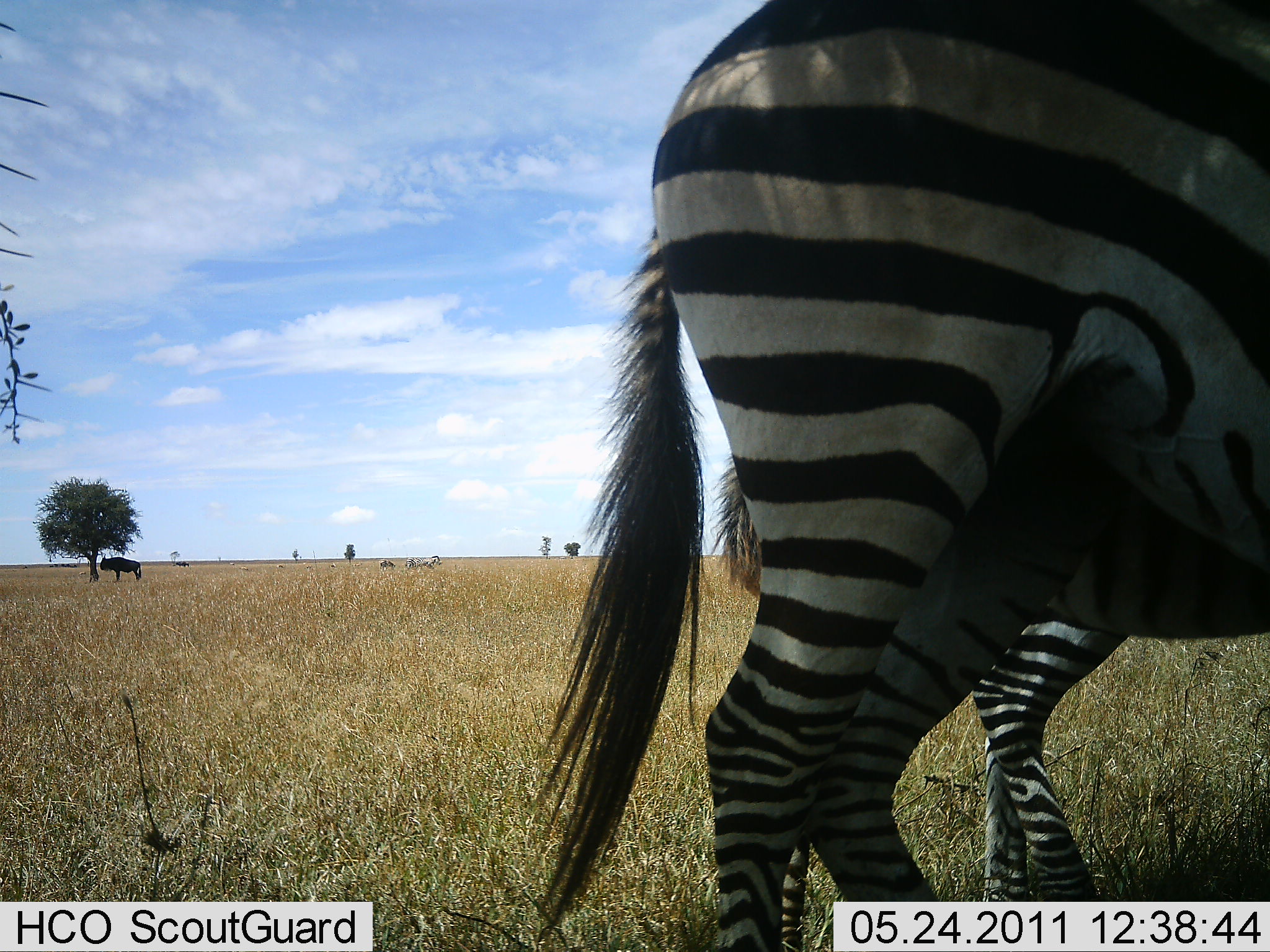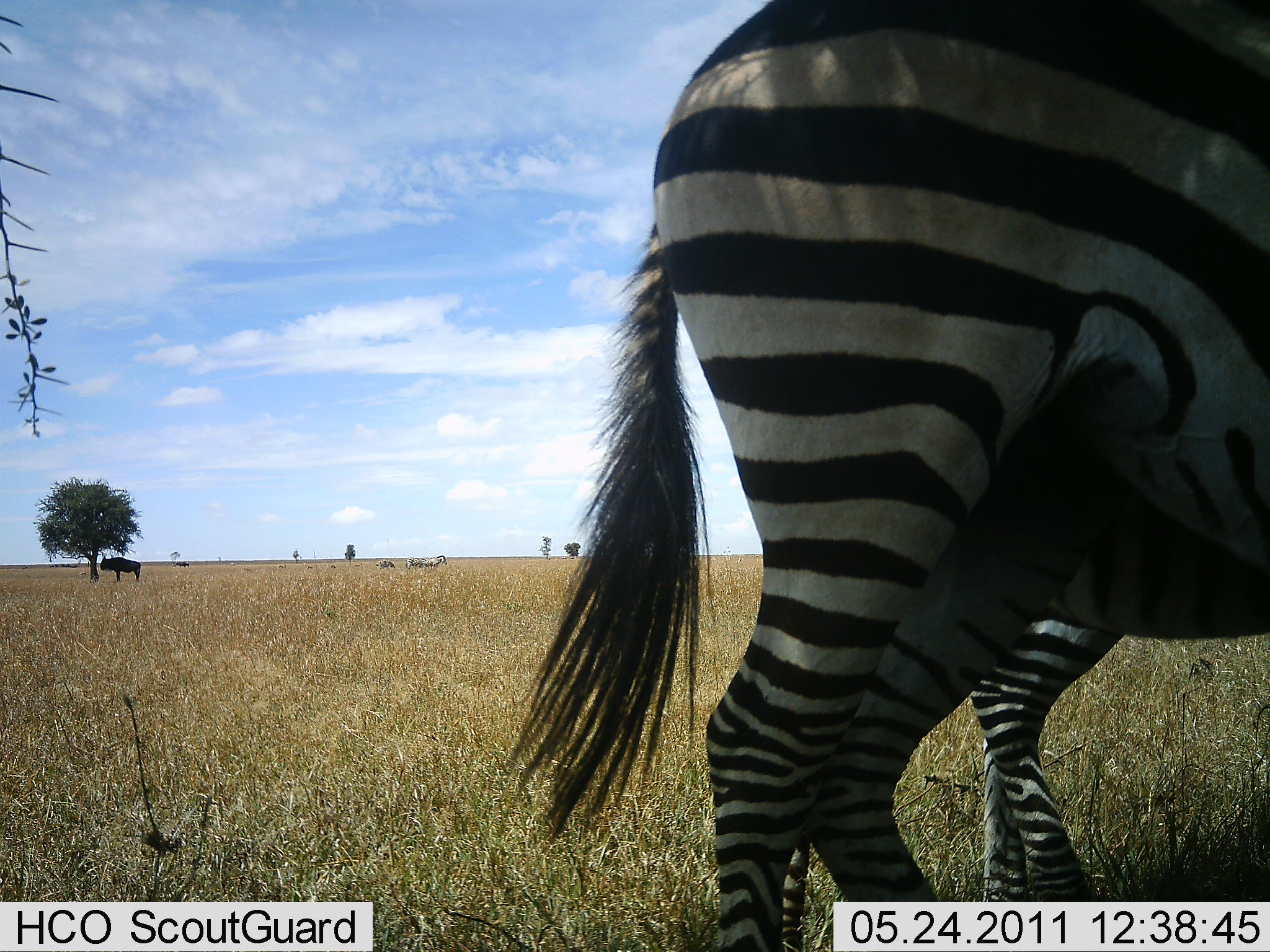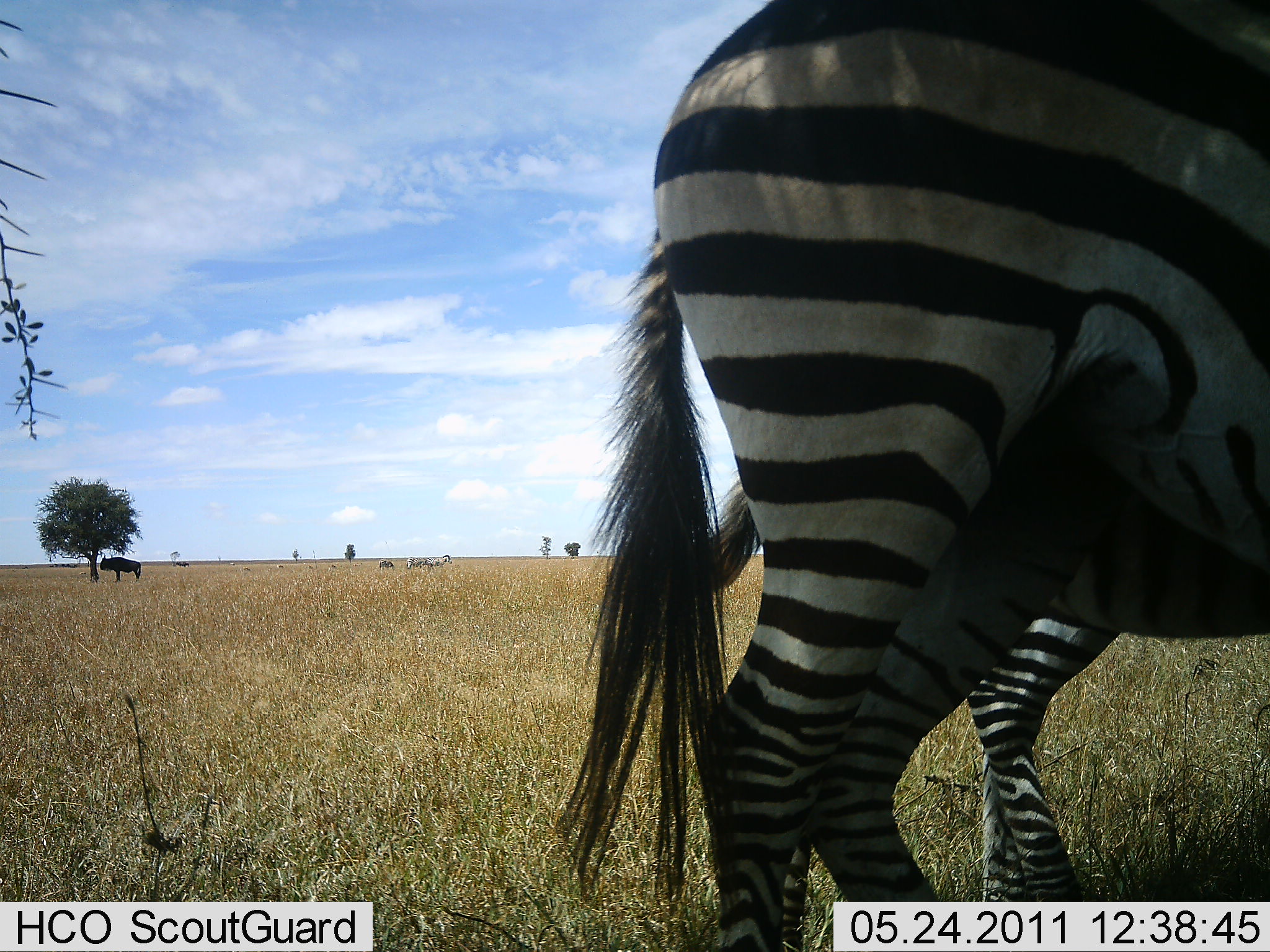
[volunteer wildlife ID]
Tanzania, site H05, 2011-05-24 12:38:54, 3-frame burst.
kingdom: Animalia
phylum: Chordata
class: Mammalia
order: Artiodactyla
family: Bovidae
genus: Connochaetes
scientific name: Connochaetes taurinus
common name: blue wildebeest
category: wildebeest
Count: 1.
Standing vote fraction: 100%.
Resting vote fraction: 0%.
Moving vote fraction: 0%.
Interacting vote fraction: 0%.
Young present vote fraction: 0%.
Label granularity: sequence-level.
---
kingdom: Animalia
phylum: Chordata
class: Mammalia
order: Perissodactyla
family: Equidae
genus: Equus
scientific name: Equus quagga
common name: plains zebra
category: zebra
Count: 2.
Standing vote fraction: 100%.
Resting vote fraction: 0%.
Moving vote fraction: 0%.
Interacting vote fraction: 0%.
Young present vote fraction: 9%.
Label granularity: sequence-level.